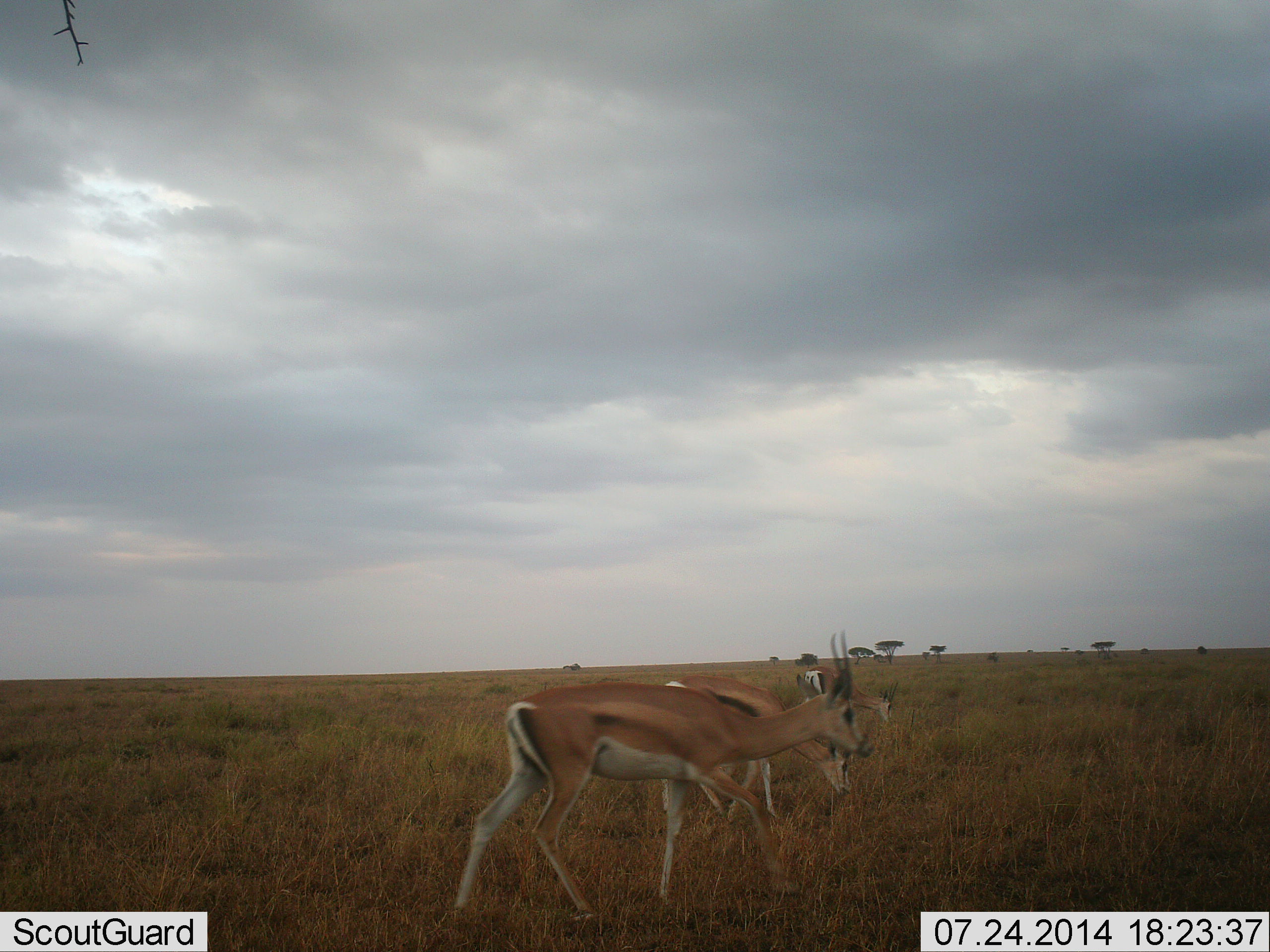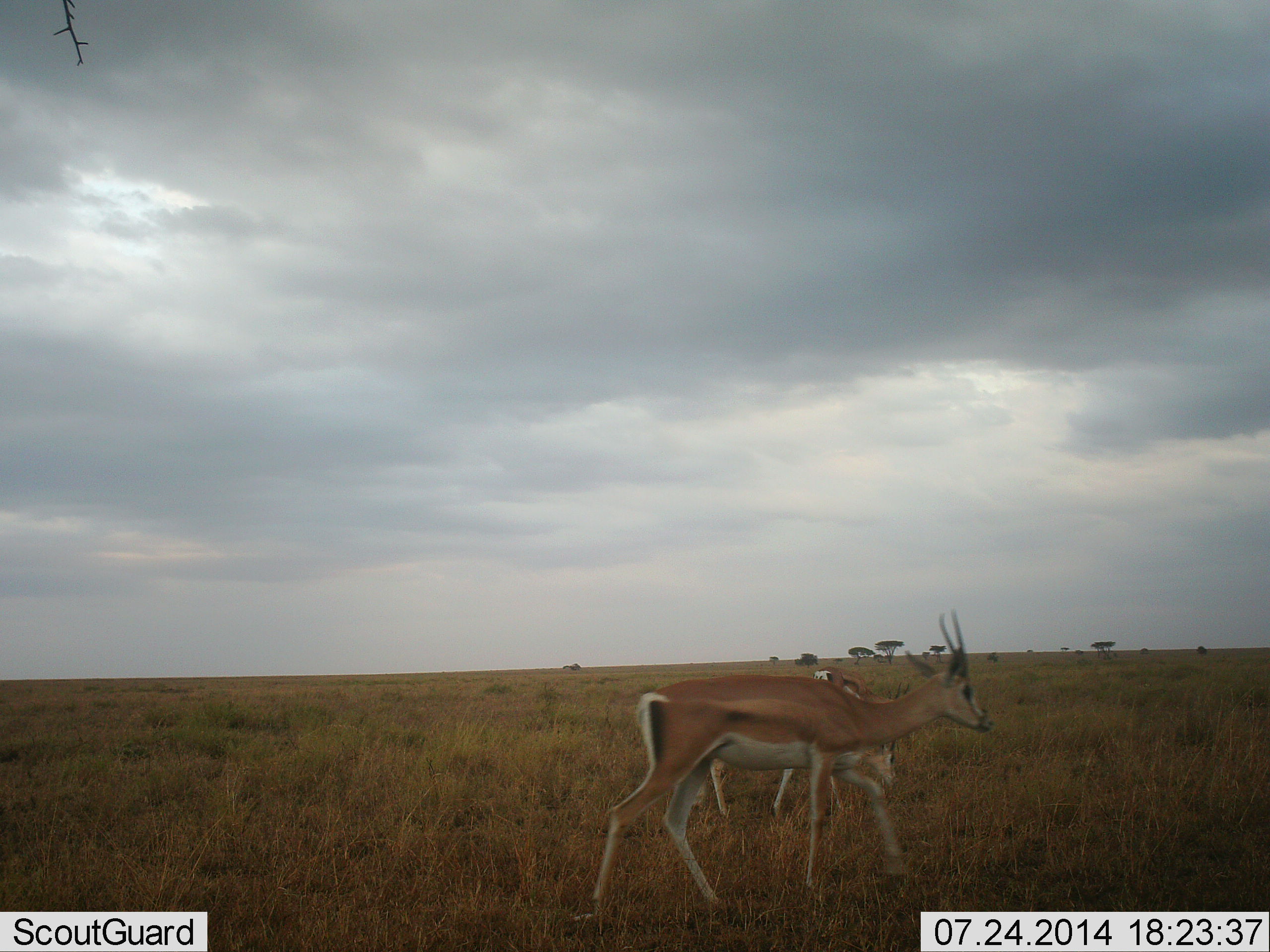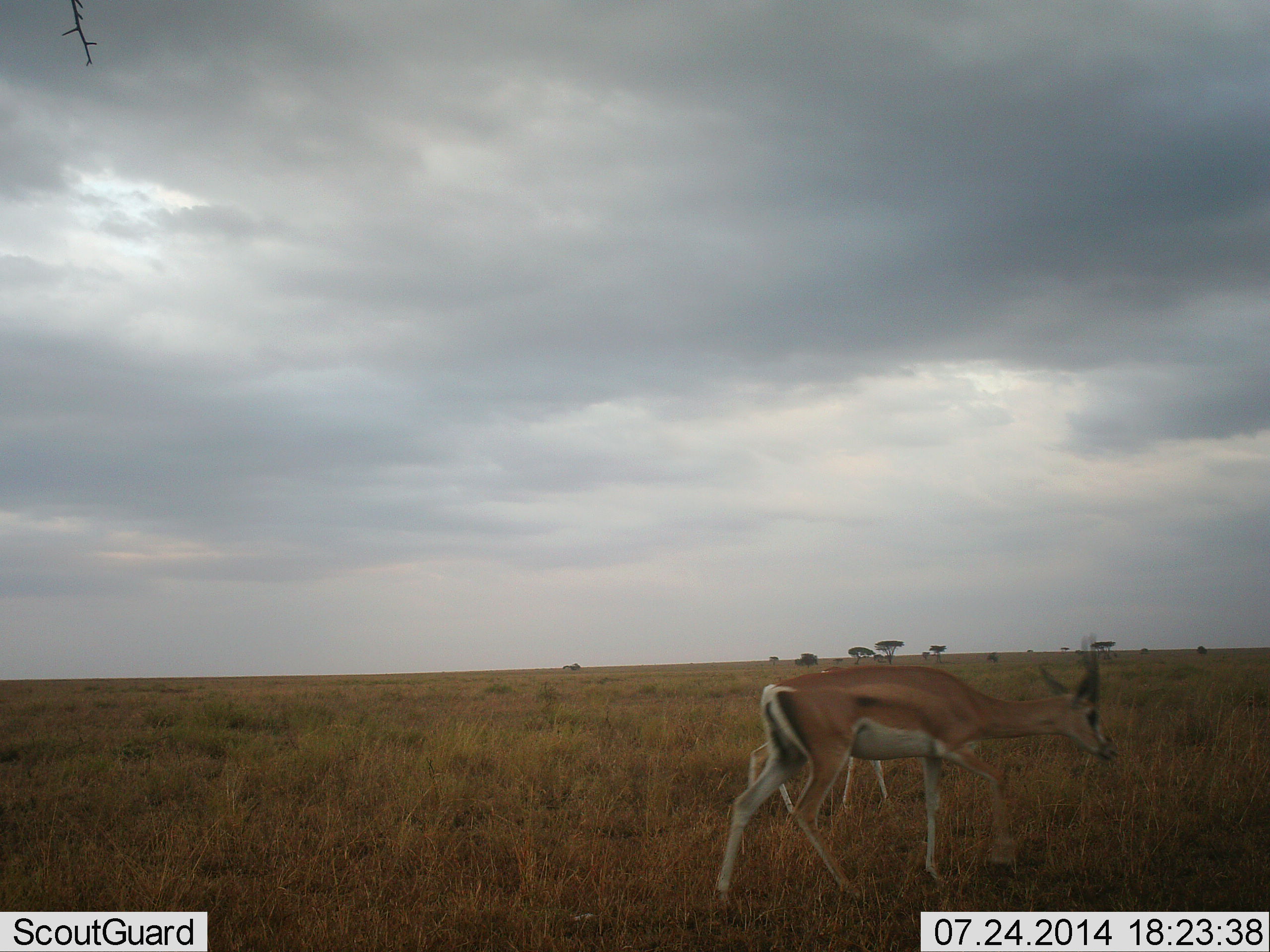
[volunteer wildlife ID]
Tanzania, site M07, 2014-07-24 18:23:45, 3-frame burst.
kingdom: Animalia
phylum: Chordata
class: Mammalia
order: Artiodactyla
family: Bovidae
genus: Nanger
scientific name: Nanger granti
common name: grant's gazelle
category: gazellegrants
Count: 2.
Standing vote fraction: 10%.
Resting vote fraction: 0%.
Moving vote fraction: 80%.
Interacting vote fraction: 0%.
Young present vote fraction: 0%.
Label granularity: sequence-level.